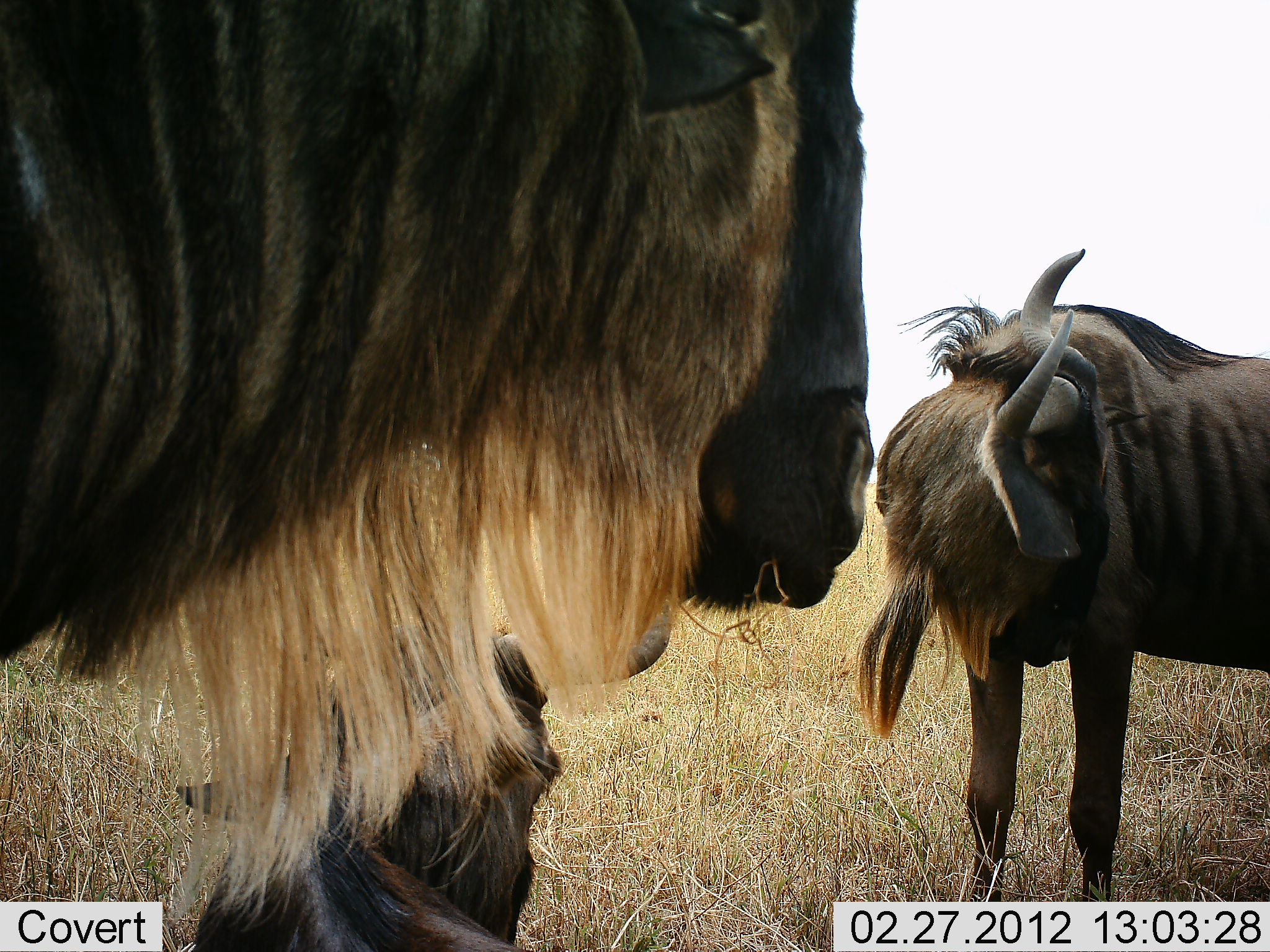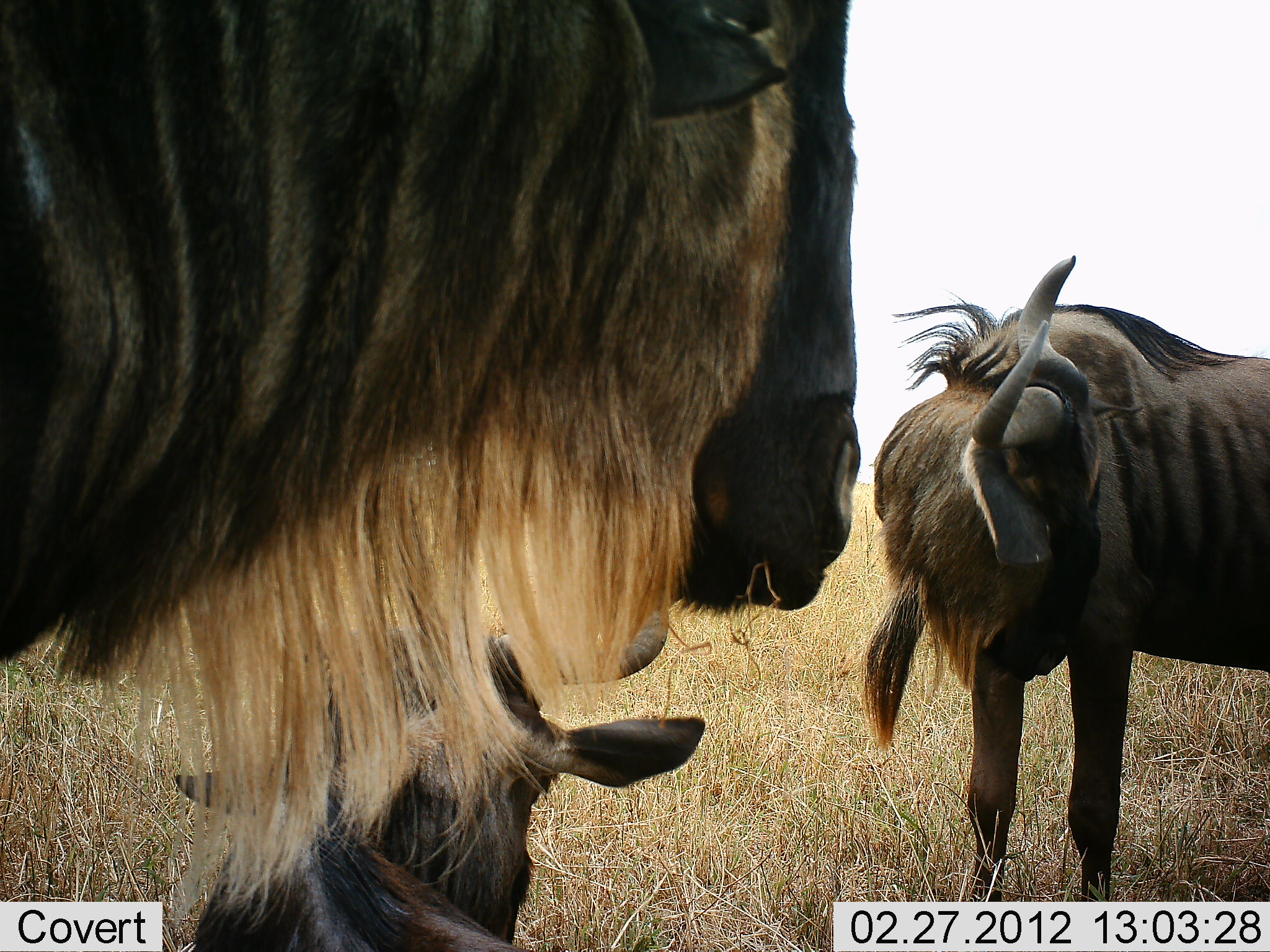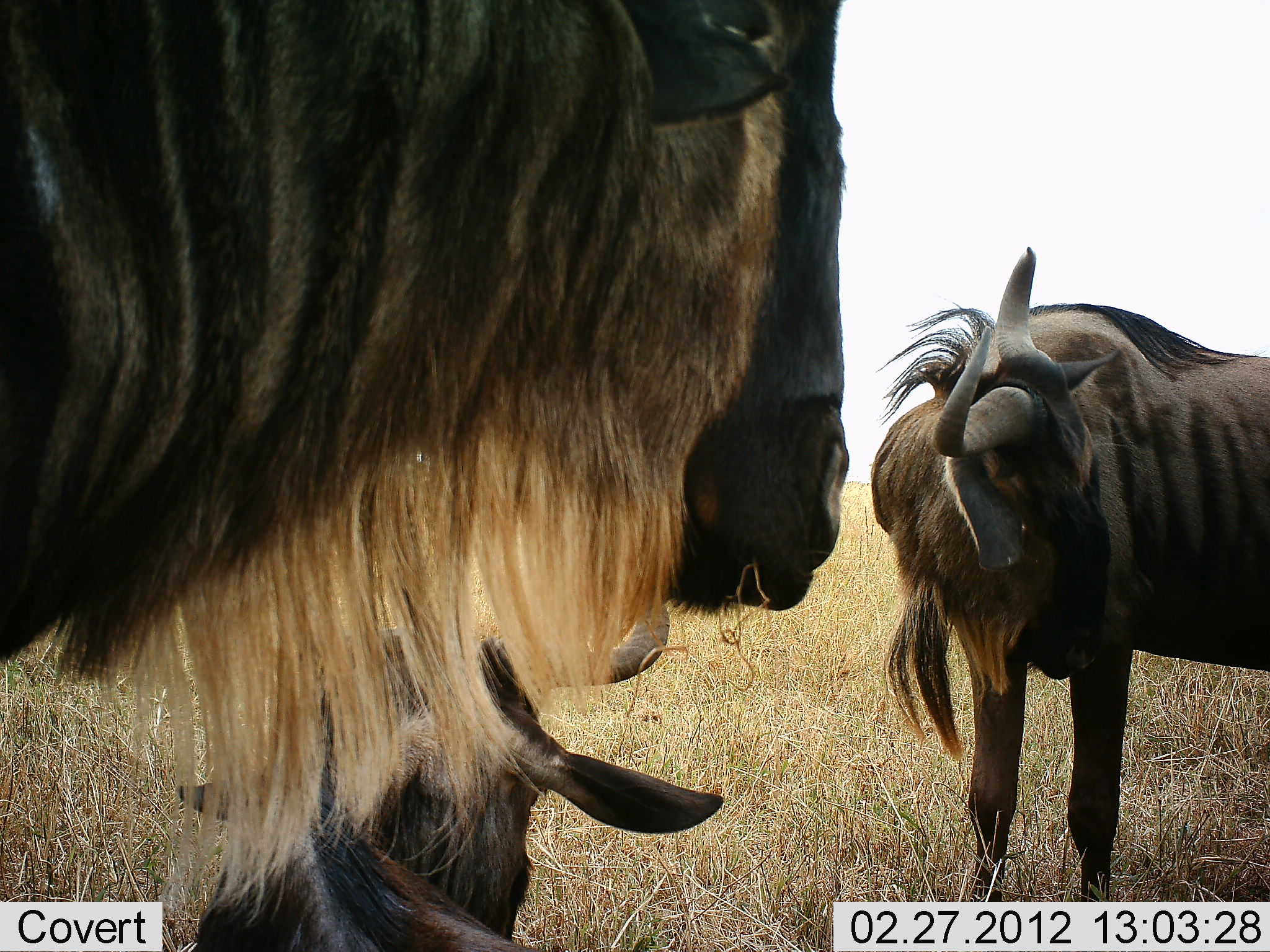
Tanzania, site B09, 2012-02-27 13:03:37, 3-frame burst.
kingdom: Animalia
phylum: Chordata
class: Mammalia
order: Artiodactyla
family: Bovidae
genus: Connochaetes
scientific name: Connochaetes taurinus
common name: blue wildebeest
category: wildebeest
Wildebeest (blue wildebeest) (Connochaetes taurinus), count 3. Behavior (volunteer vote fractions): standing 85%, resting 70%, moving 4%, interacting 19%. Young present (vote fraction): 26%. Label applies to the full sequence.